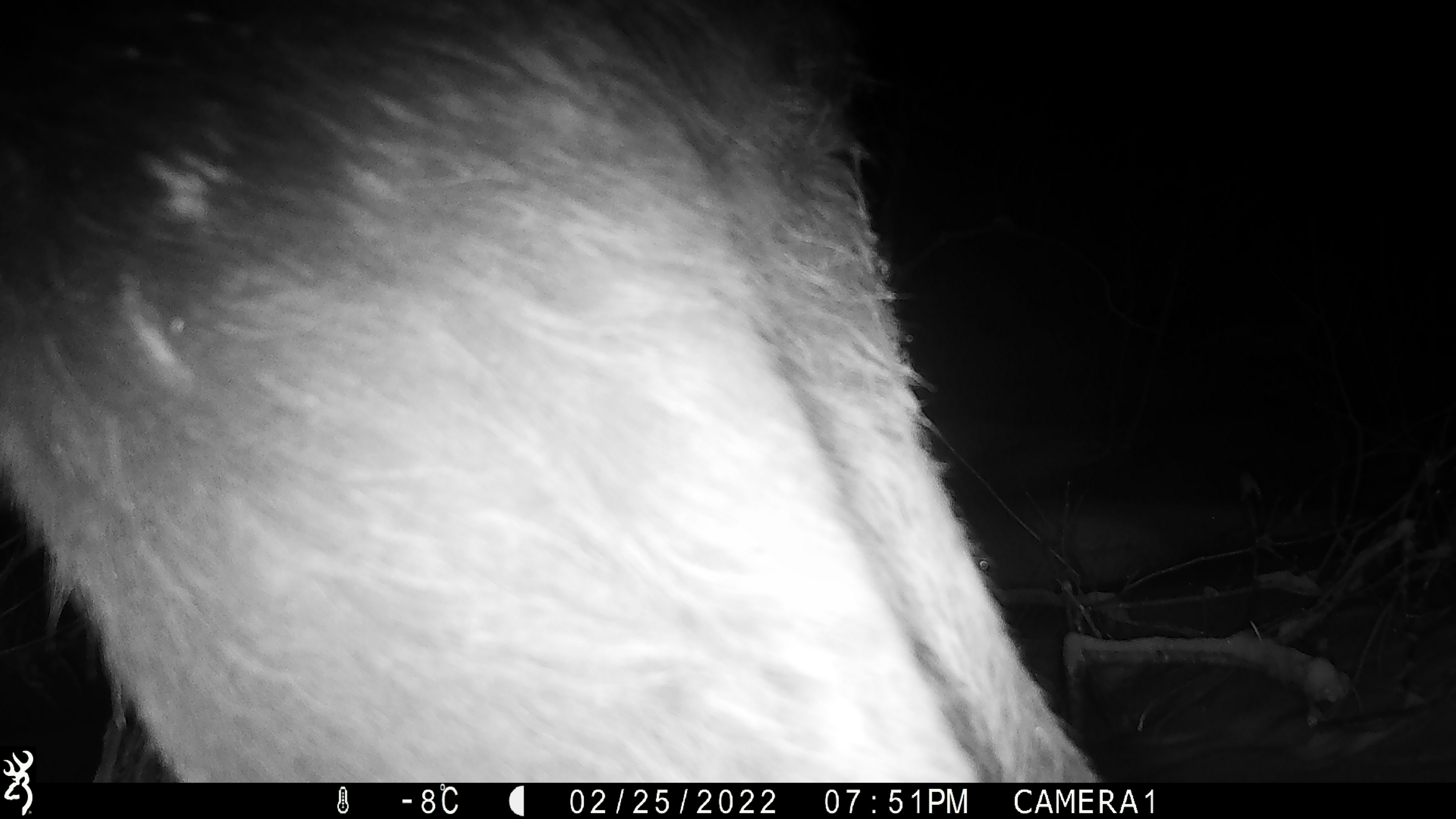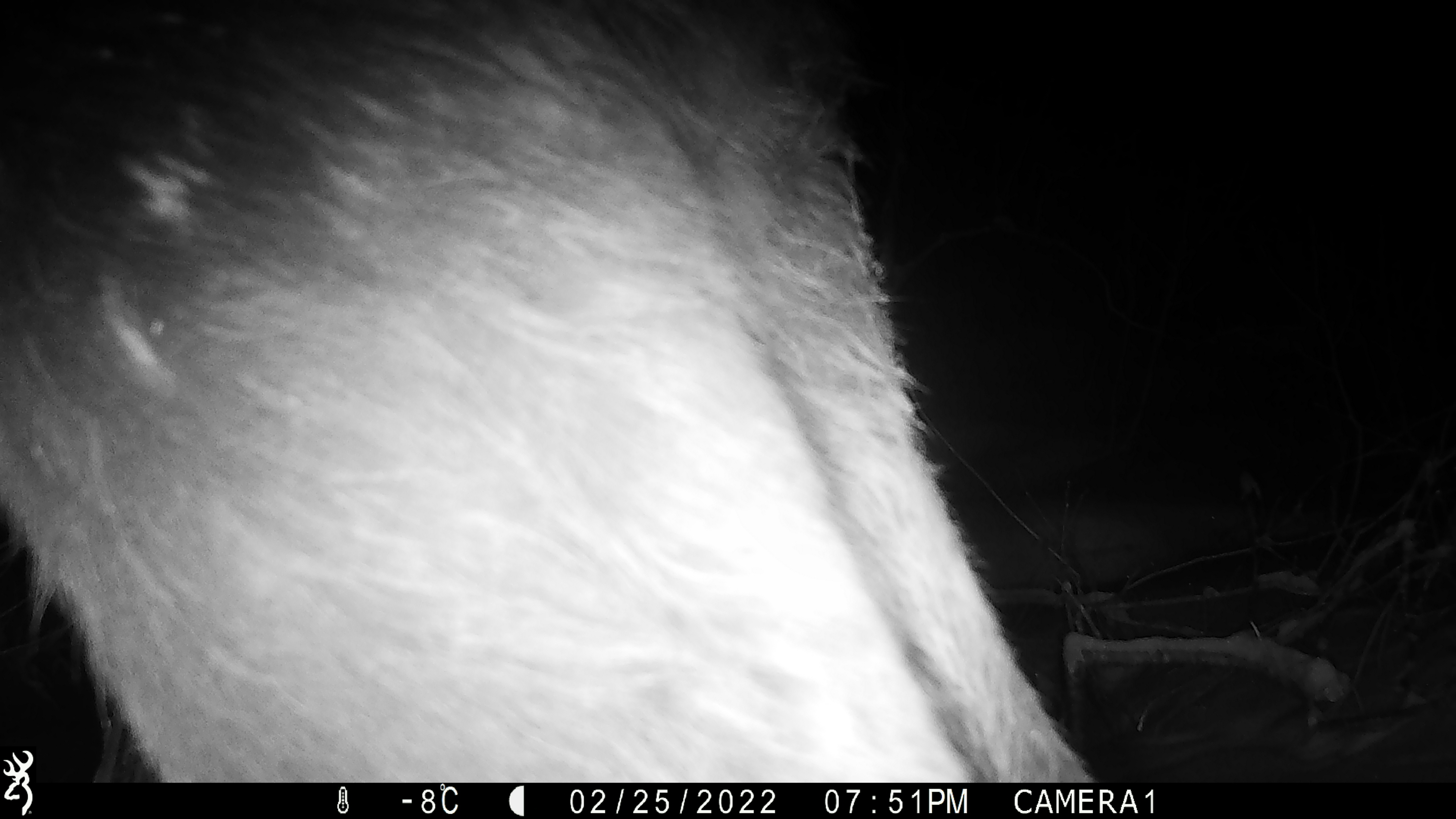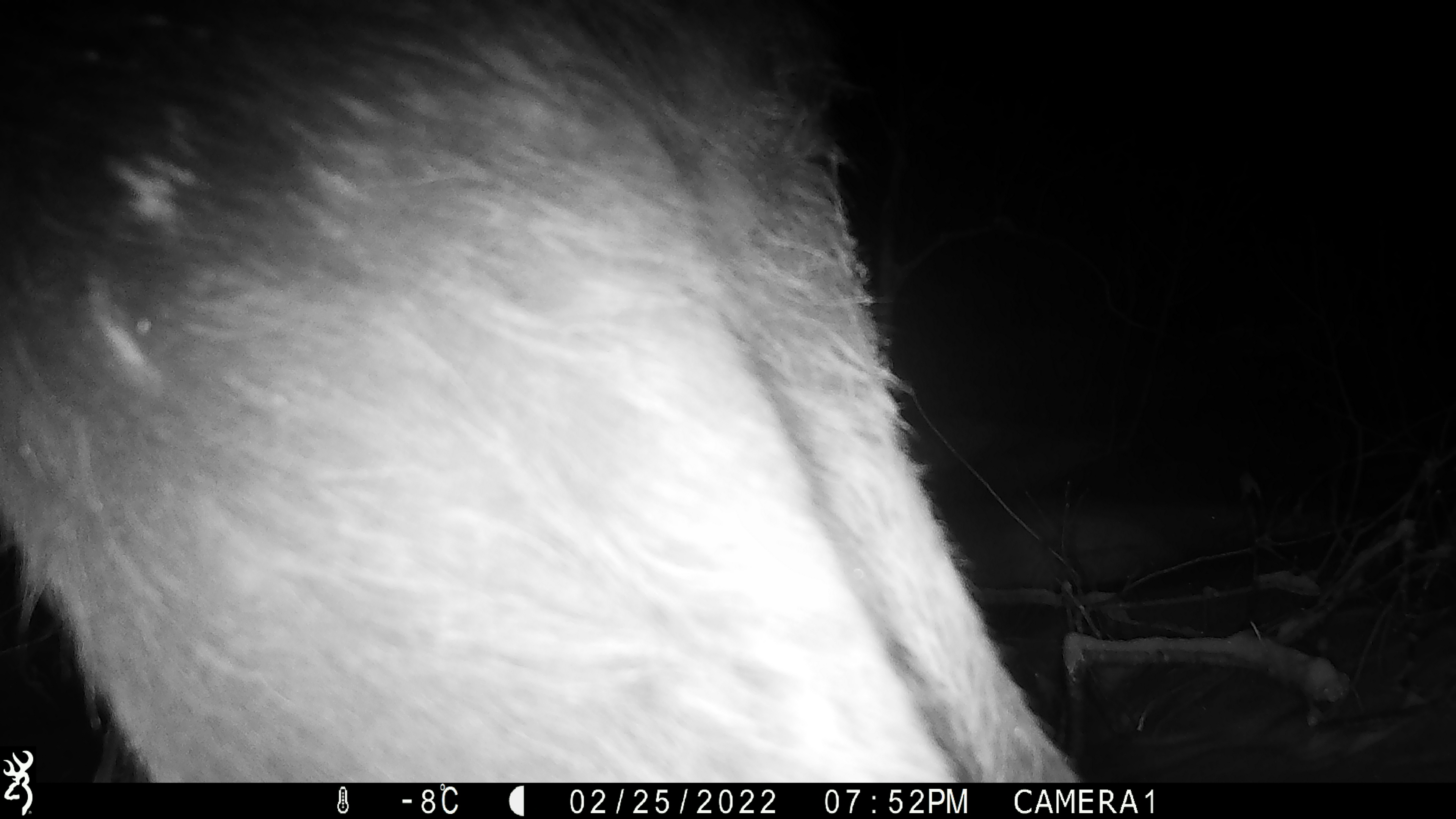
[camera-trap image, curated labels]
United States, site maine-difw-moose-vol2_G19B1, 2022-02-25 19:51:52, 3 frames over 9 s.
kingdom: Animalia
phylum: Chordata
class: Mammalia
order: Artiodactyla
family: Cervidae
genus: Alces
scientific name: Alces alces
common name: moose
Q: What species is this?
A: Moose (Alces alces).